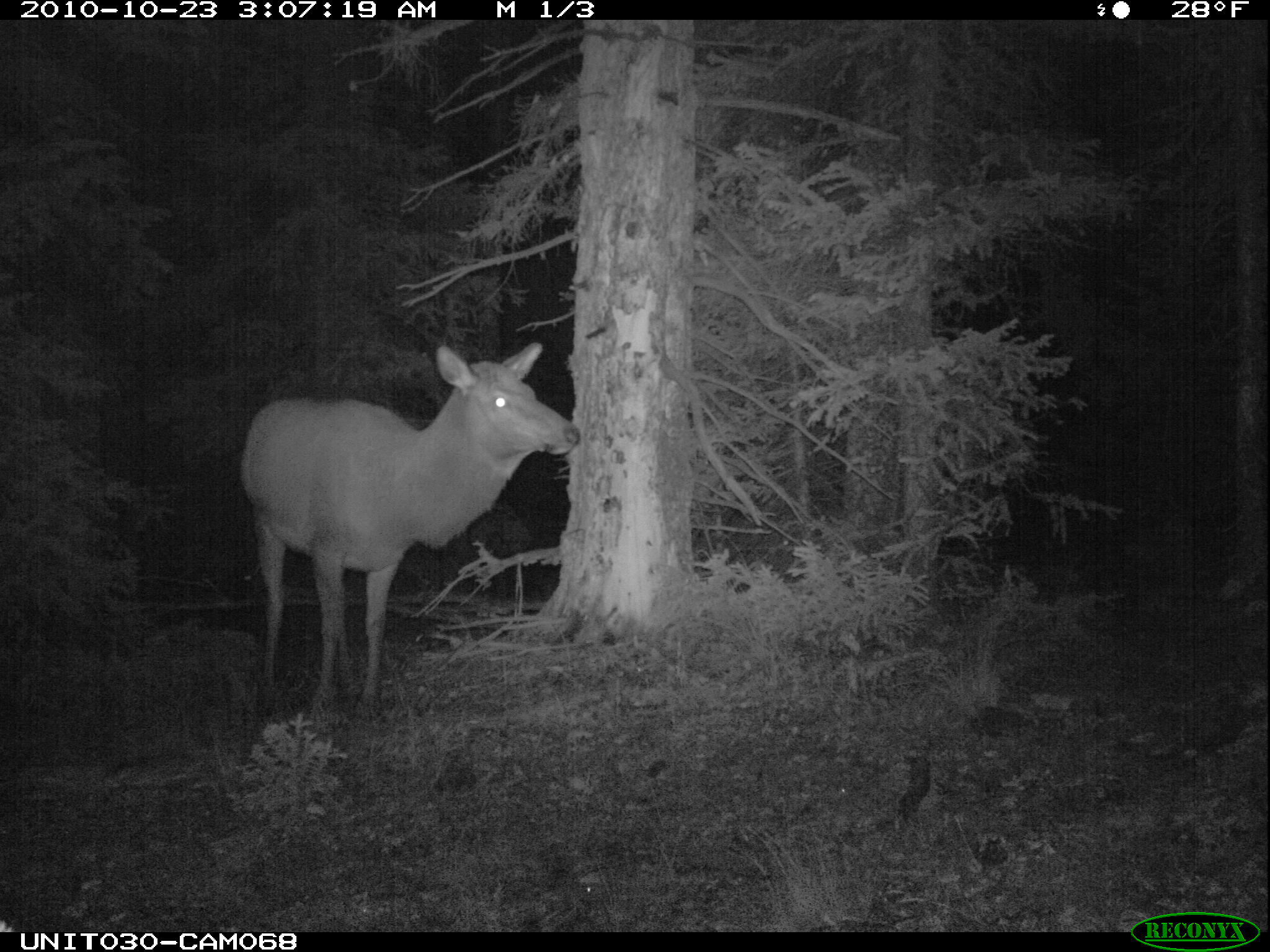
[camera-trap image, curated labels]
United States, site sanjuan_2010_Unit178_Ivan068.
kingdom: Animalia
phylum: Chordata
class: Mammalia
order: Artiodactyla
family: Cervidae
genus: Cervus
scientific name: Cervus elaphus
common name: red deer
Cervus elaphus (red deer).